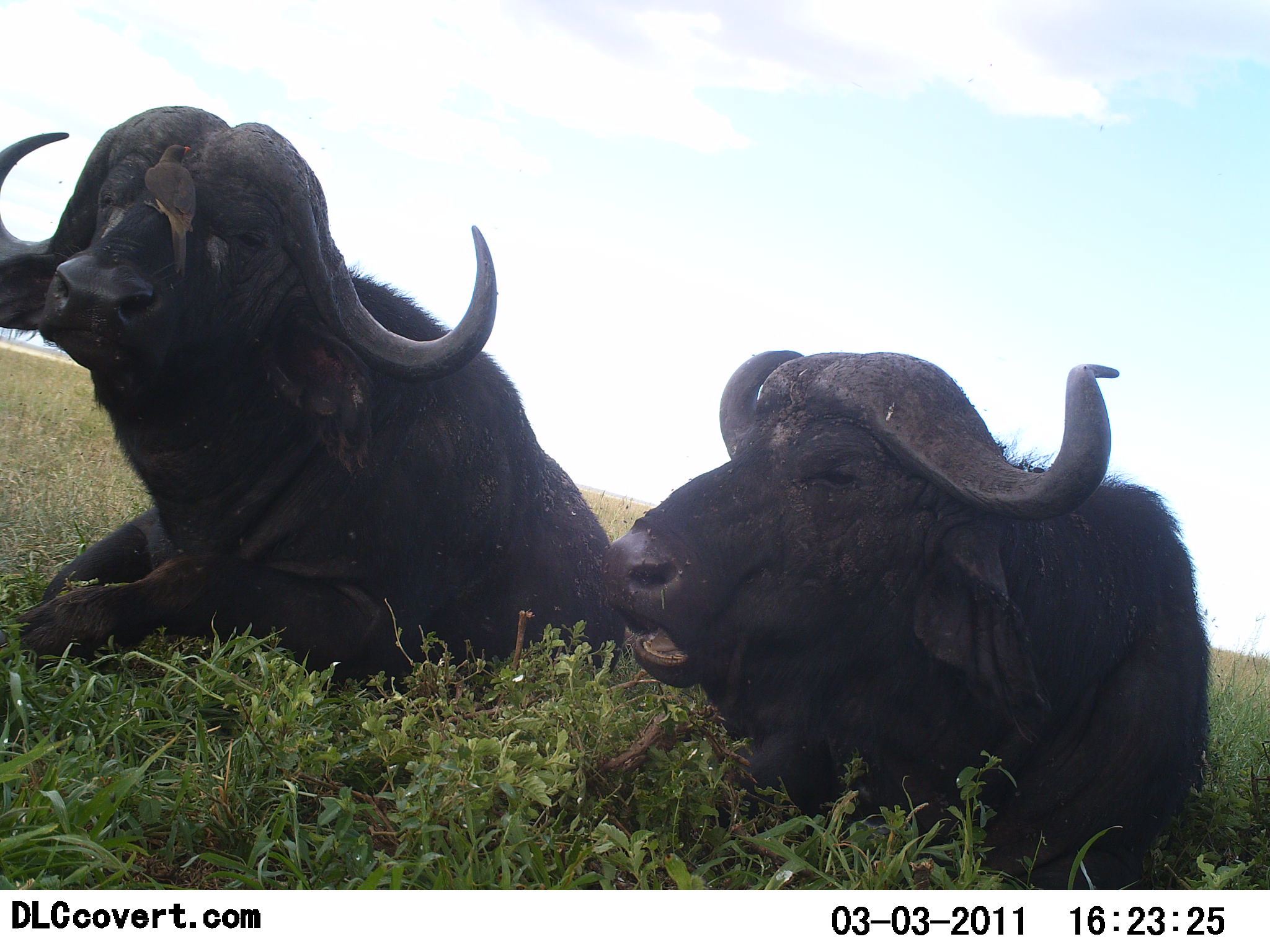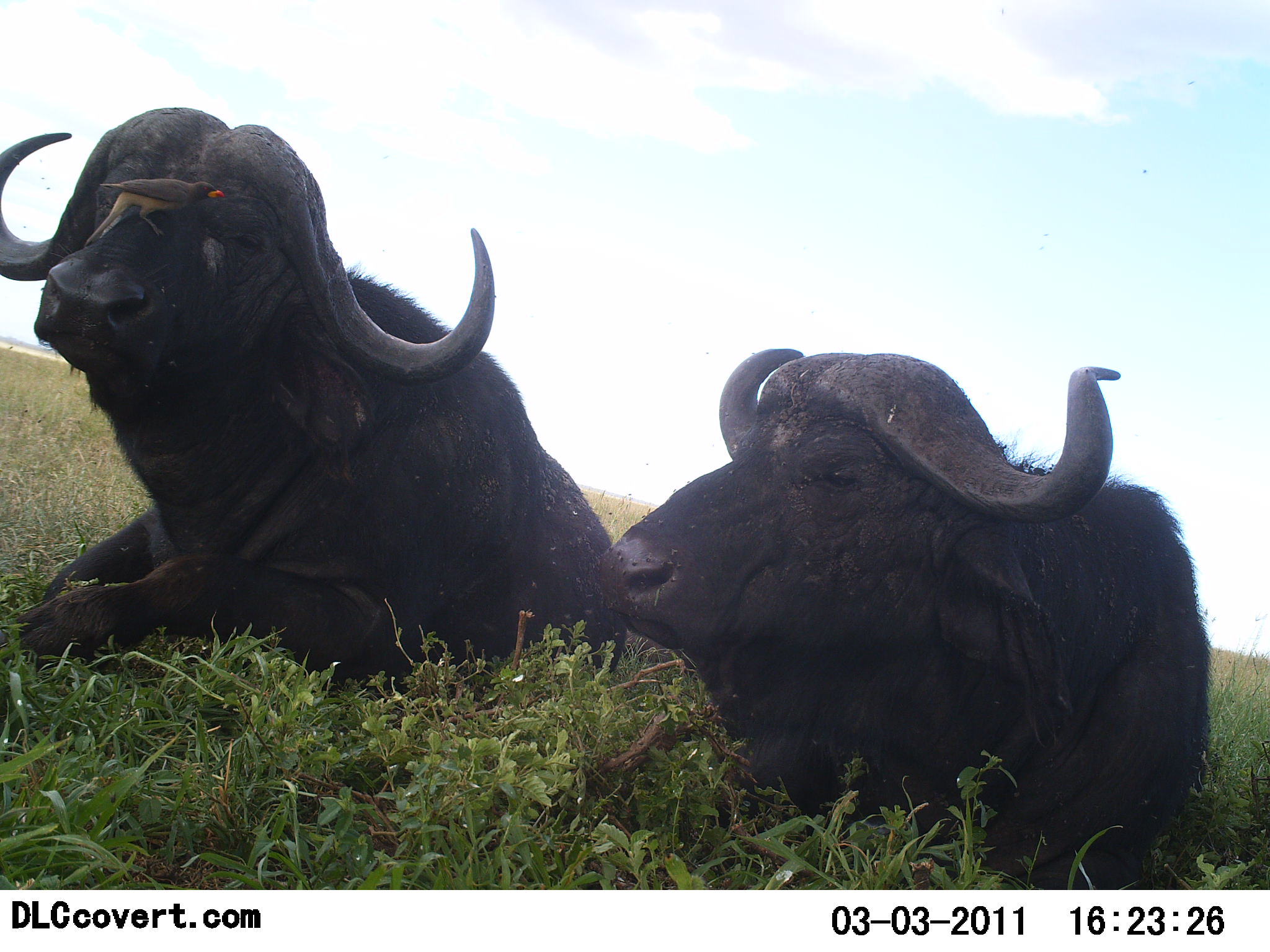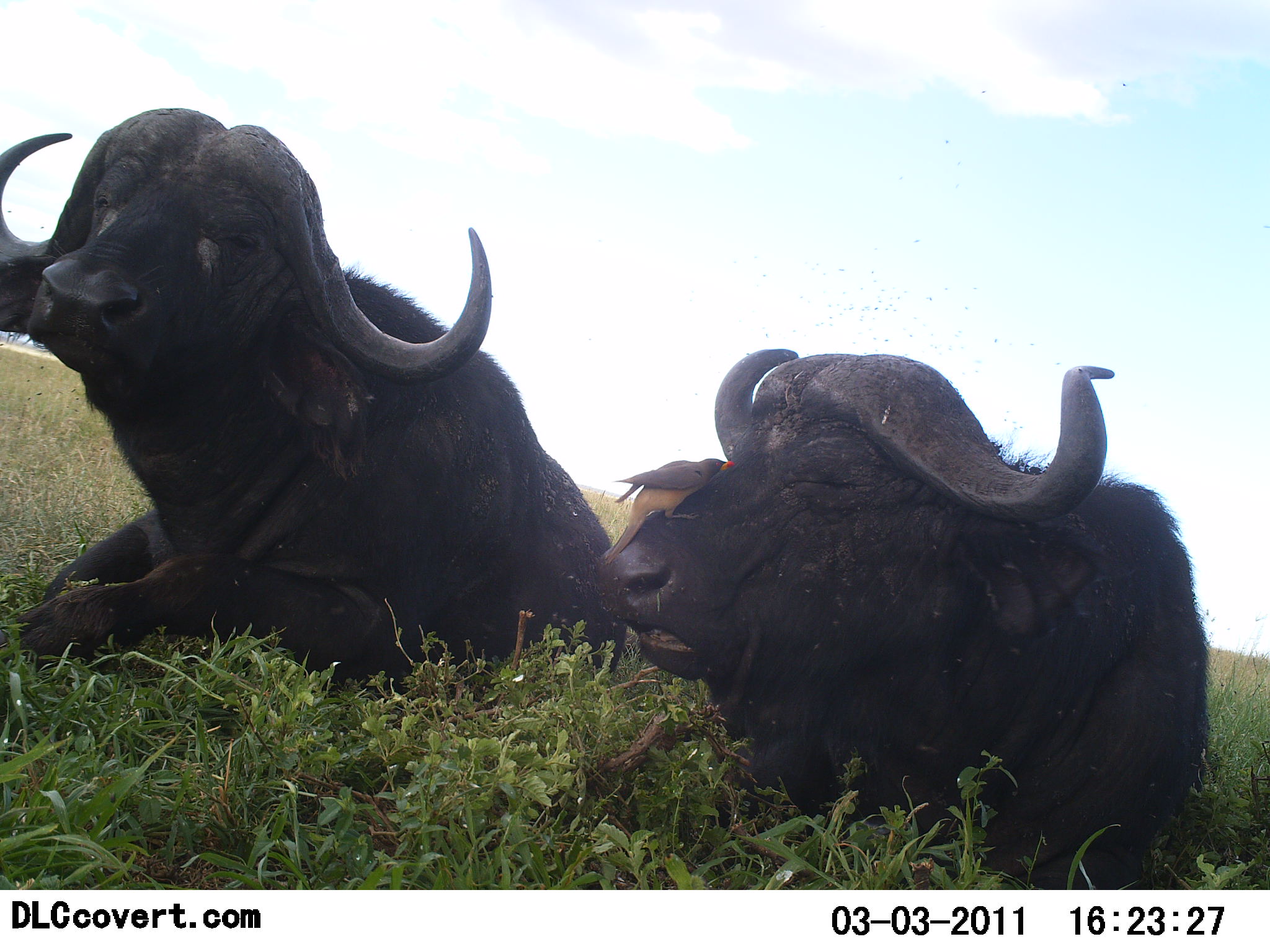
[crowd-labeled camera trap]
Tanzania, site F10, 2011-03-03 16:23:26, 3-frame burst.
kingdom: Animalia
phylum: Chordata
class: Mammalia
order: Artiodactyla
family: Bovidae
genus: Syncerus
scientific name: Syncerus caffer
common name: cape buffalo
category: buffalo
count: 2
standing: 0%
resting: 95%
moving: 0%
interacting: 10%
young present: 0%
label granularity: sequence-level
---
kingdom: Animalia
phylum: Chordata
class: Aves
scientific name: Aves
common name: bird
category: otherbird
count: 1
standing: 0%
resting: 0%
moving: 20%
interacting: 60%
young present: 0%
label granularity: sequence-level